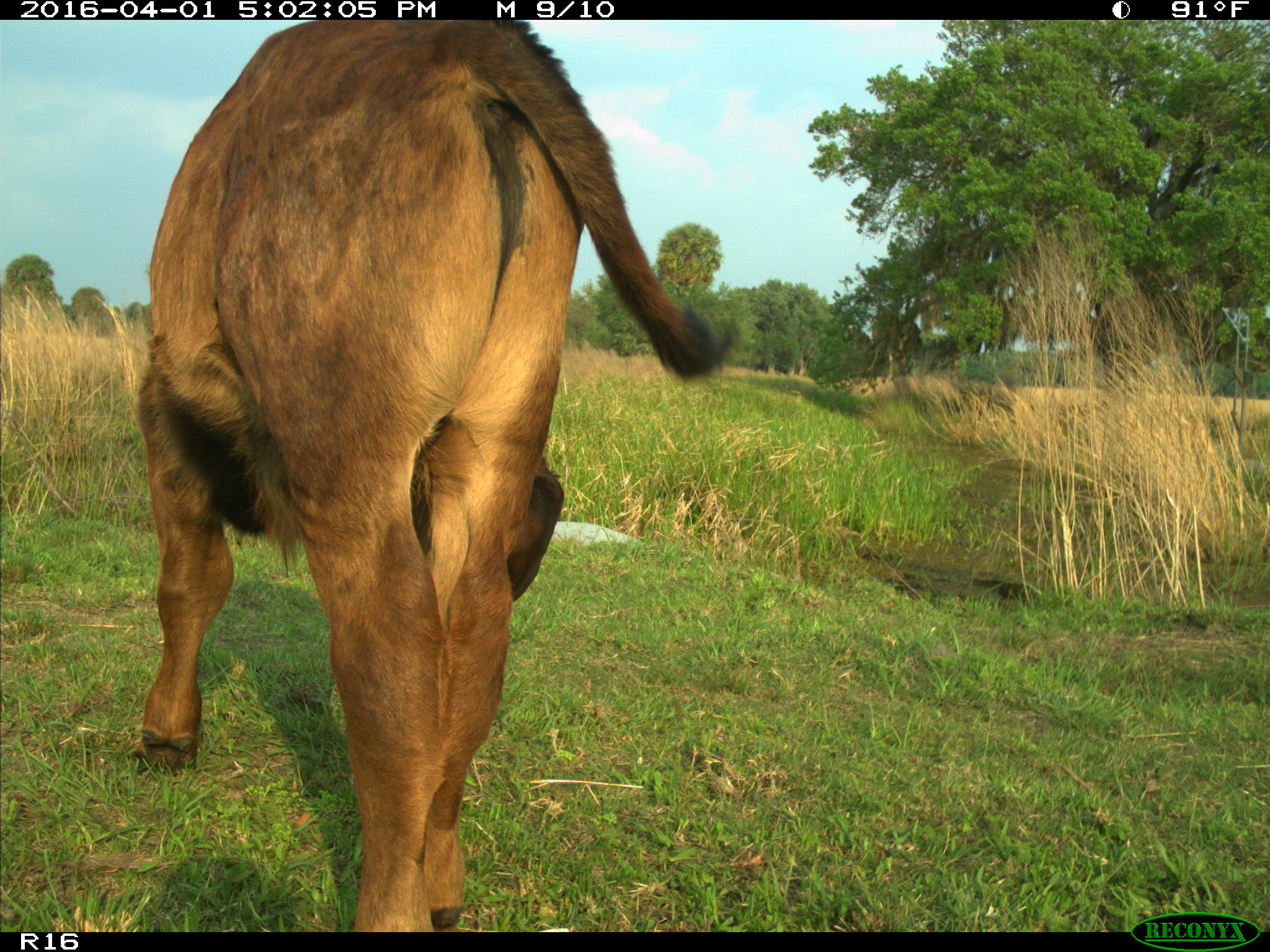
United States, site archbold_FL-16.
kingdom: Animalia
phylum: Chordata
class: Mammalia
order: Artiodactyla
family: Bovidae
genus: Bos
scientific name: Bos taurus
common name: domestic cow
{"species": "Bos taurus (domestic cow)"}